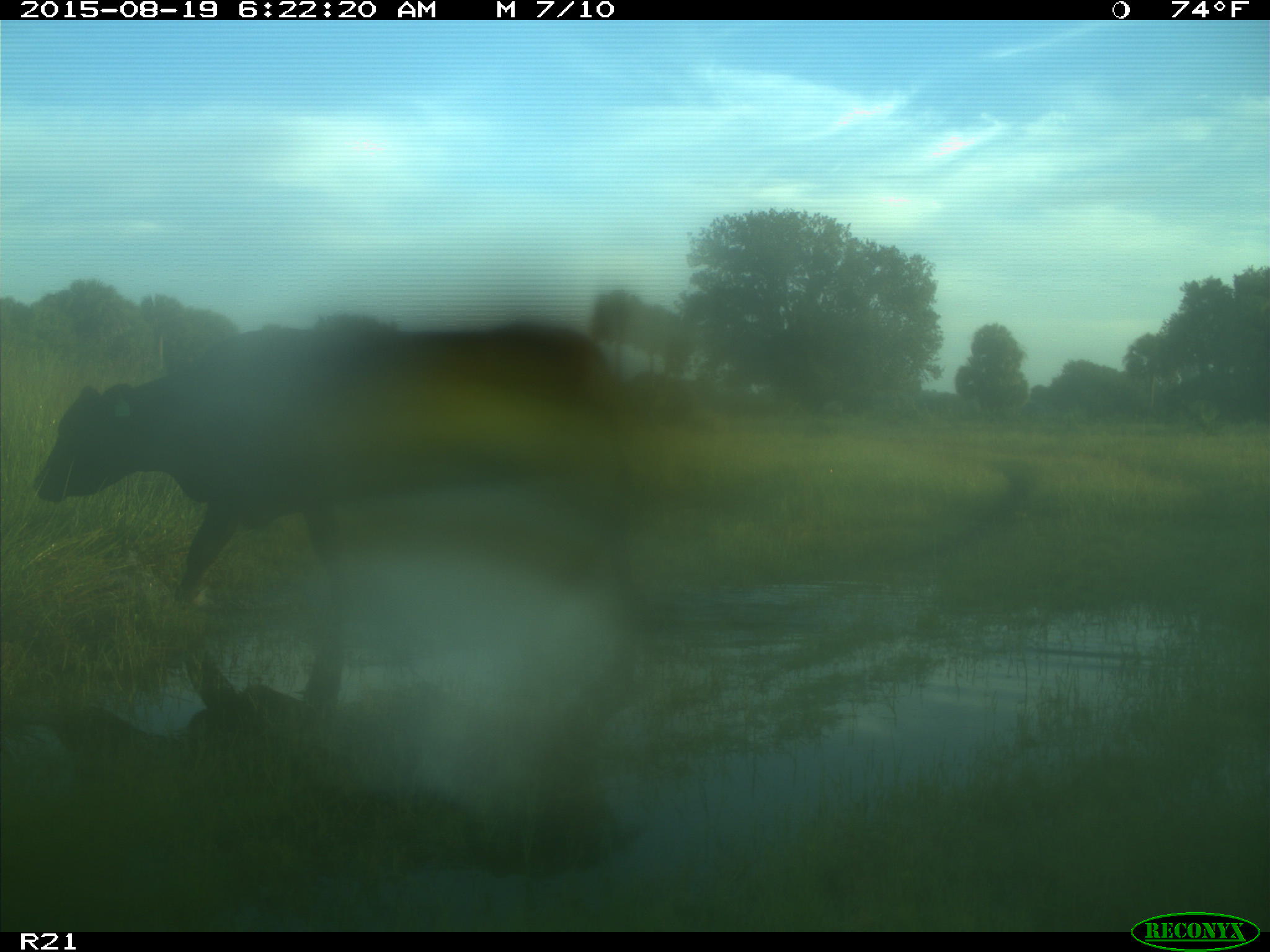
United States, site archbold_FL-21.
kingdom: Animalia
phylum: Chordata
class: Mammalia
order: Artiodactyla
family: Bovidae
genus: Bos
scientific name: Bos taurus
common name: domestic cow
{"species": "Bos taurus (domestic cow)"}